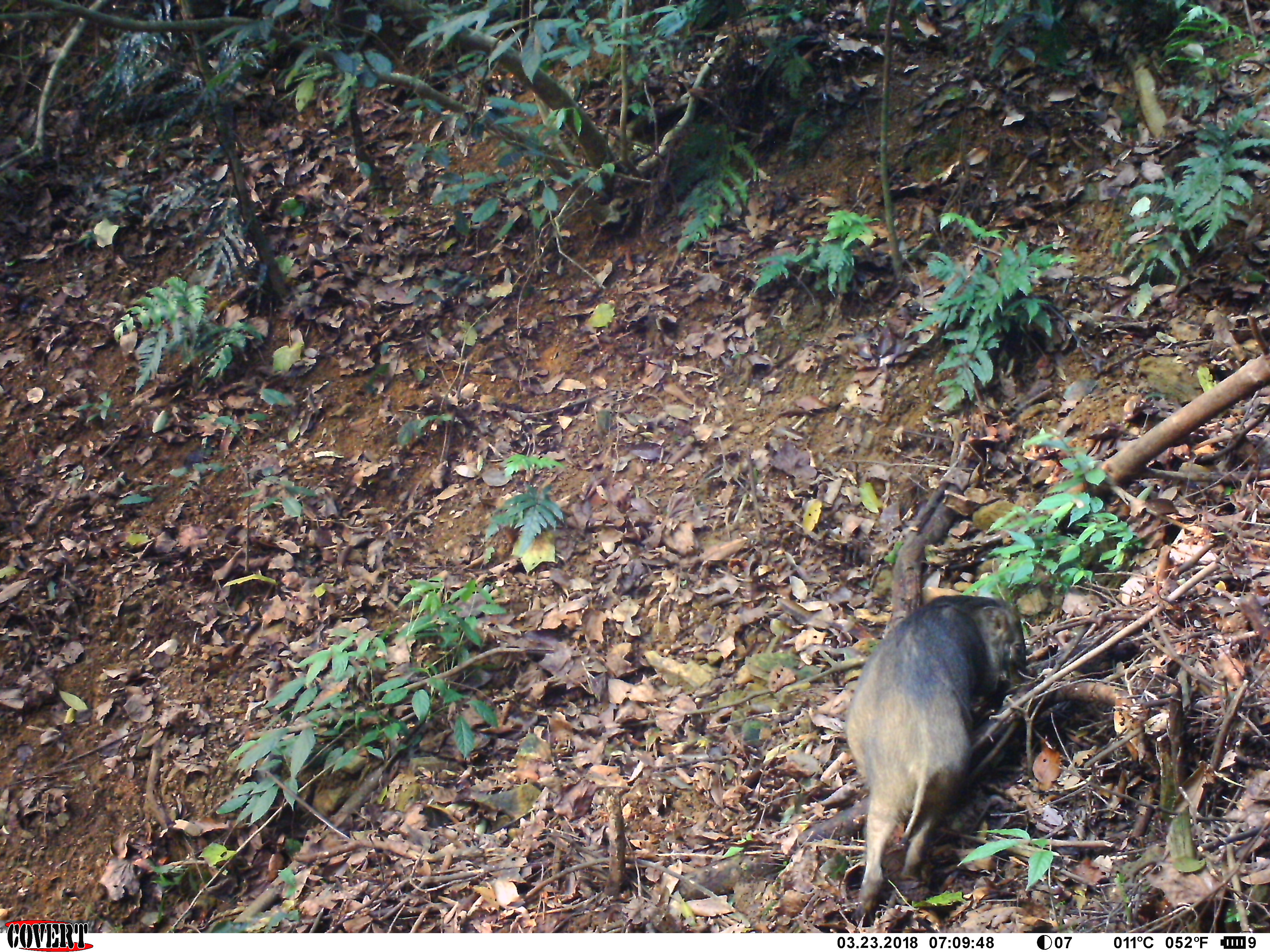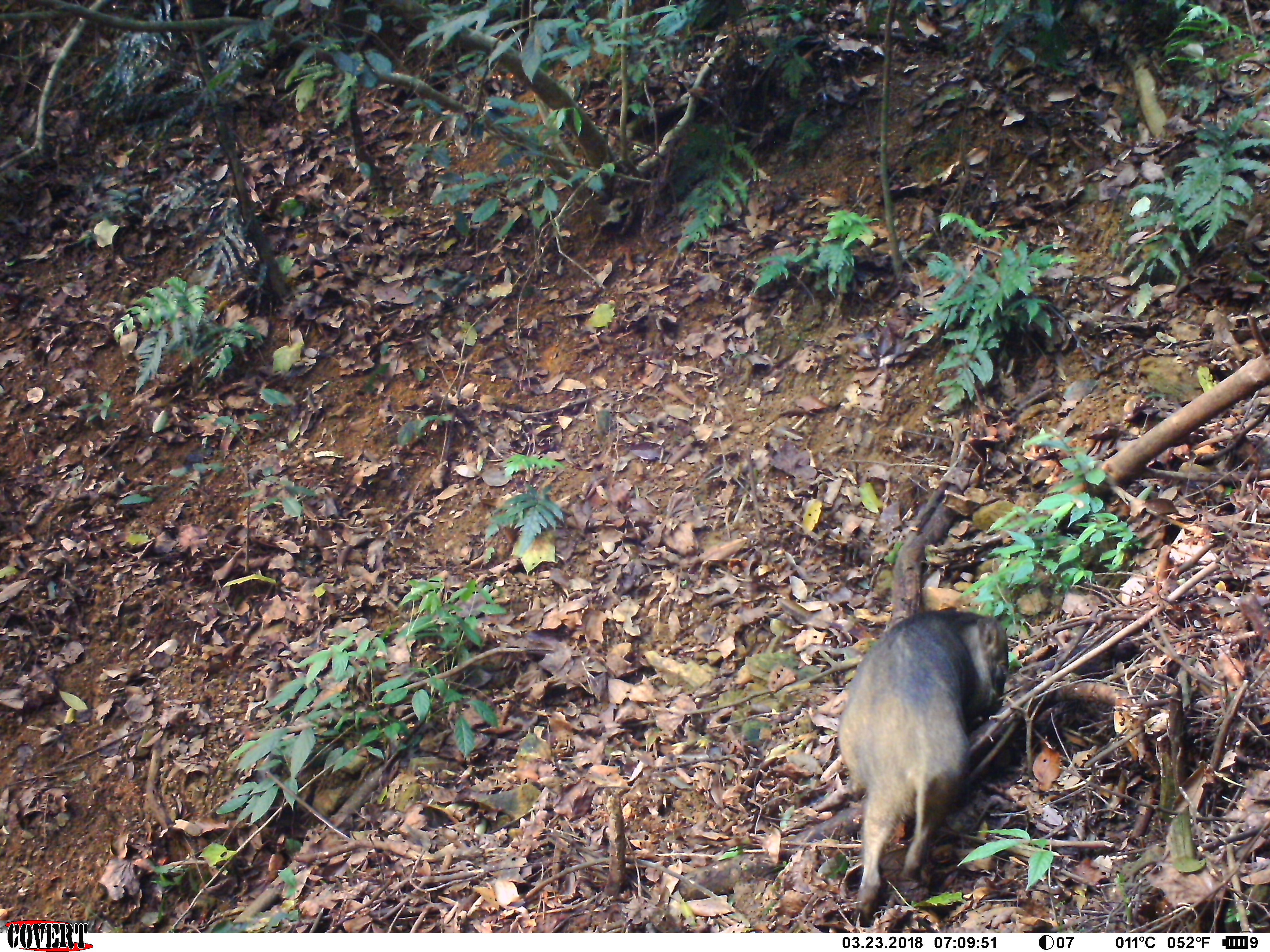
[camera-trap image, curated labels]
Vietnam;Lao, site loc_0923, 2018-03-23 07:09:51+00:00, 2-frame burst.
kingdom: Animalia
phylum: Chordata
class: Mammalia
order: Artiodactyla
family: Suidae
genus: Sus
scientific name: Sus scrofa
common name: eurasian wild pig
Eurasian wild pig (Sus scrofa). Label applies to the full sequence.